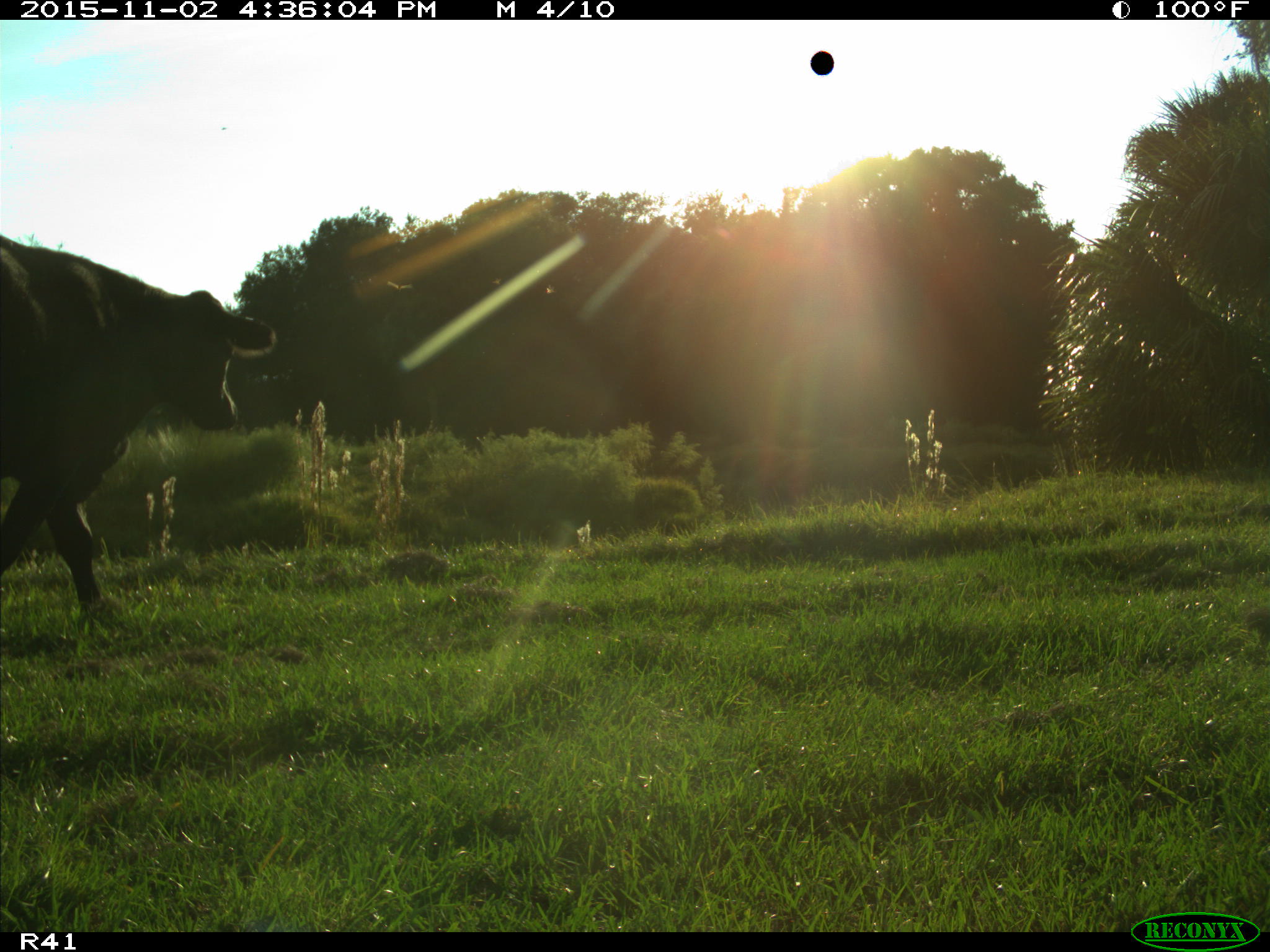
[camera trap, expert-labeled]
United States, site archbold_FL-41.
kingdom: Animalia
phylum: Chordata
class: Mammalia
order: Artiodactyla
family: Bovidae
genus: Bos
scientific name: Bos taurus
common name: domestic cow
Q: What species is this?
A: Bos taurus (domestic cow).